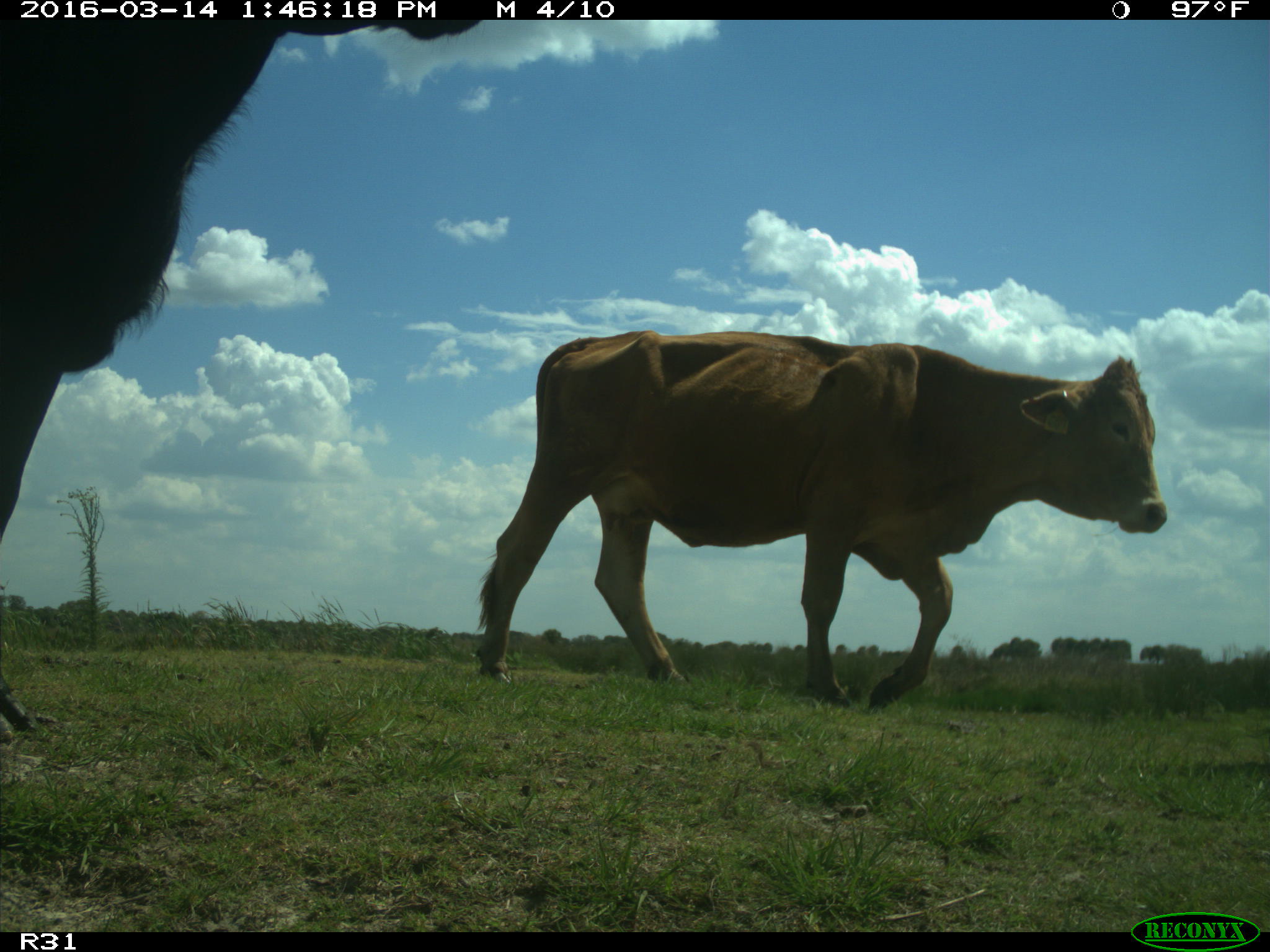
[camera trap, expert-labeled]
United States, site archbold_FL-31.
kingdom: Animalia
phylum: Chordata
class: Mammalia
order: Artiodactyla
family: Bovidae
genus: Bos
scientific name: Bos taurus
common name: domestic cow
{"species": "Bos taurus (domestic cow)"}